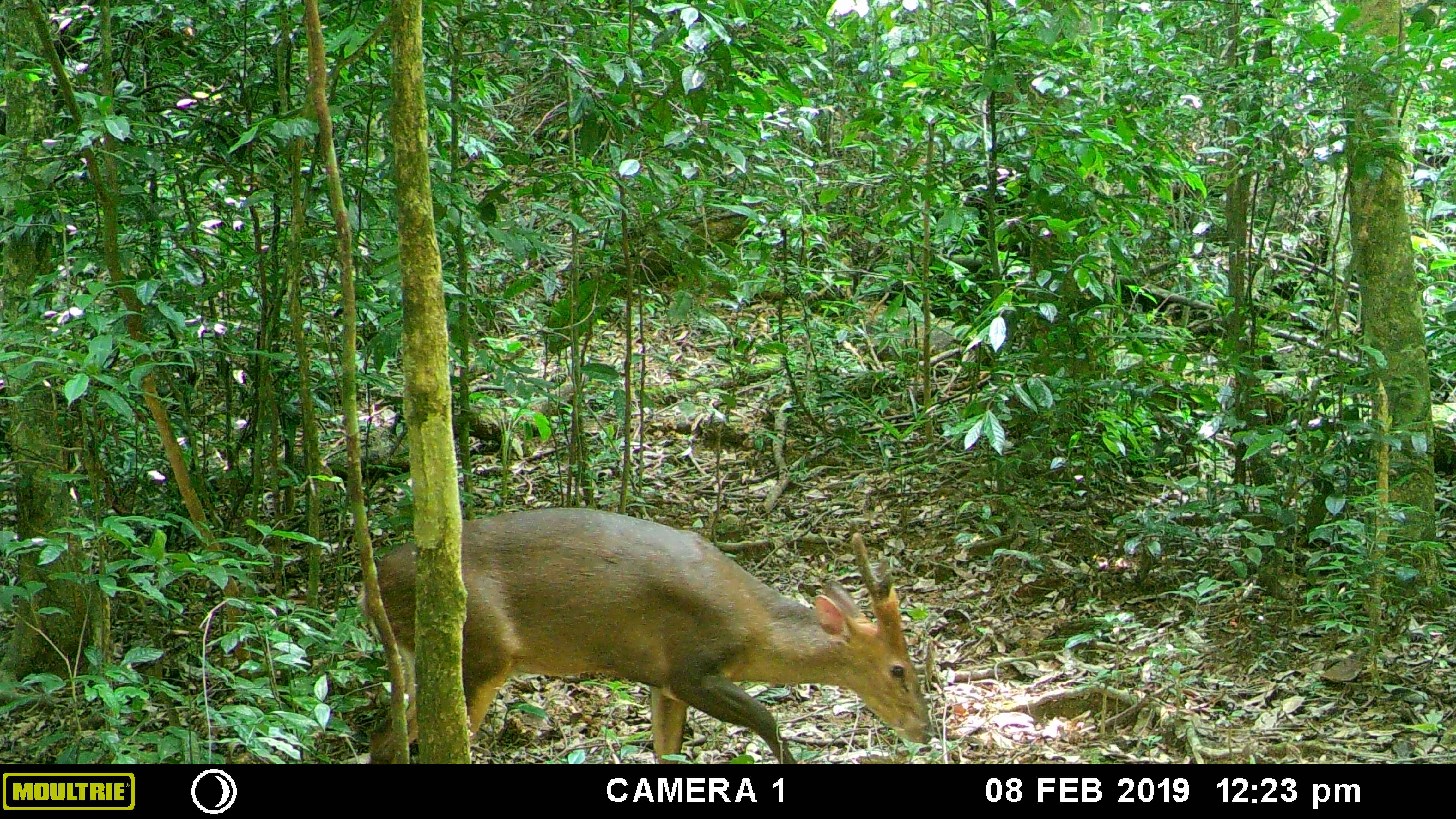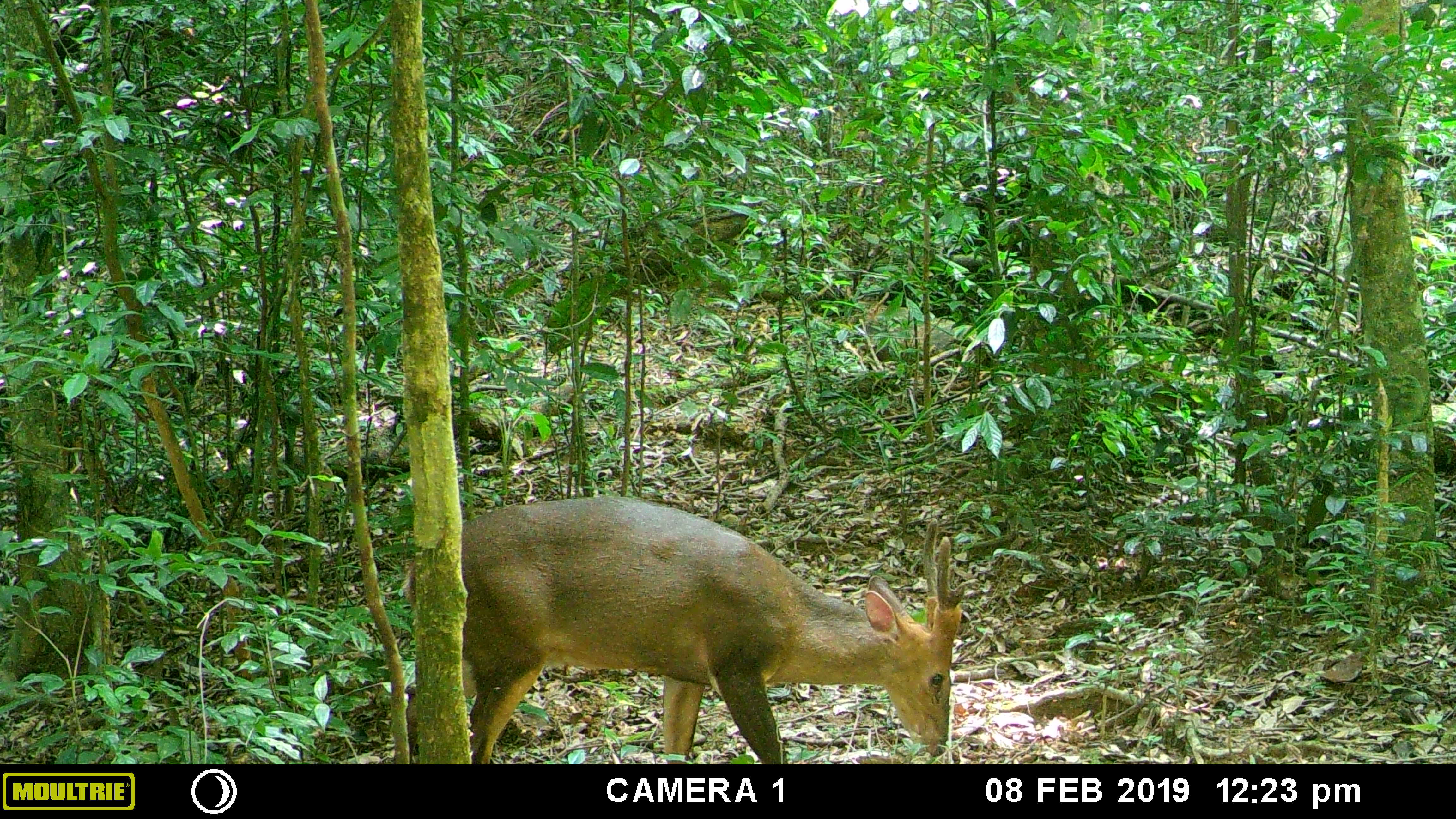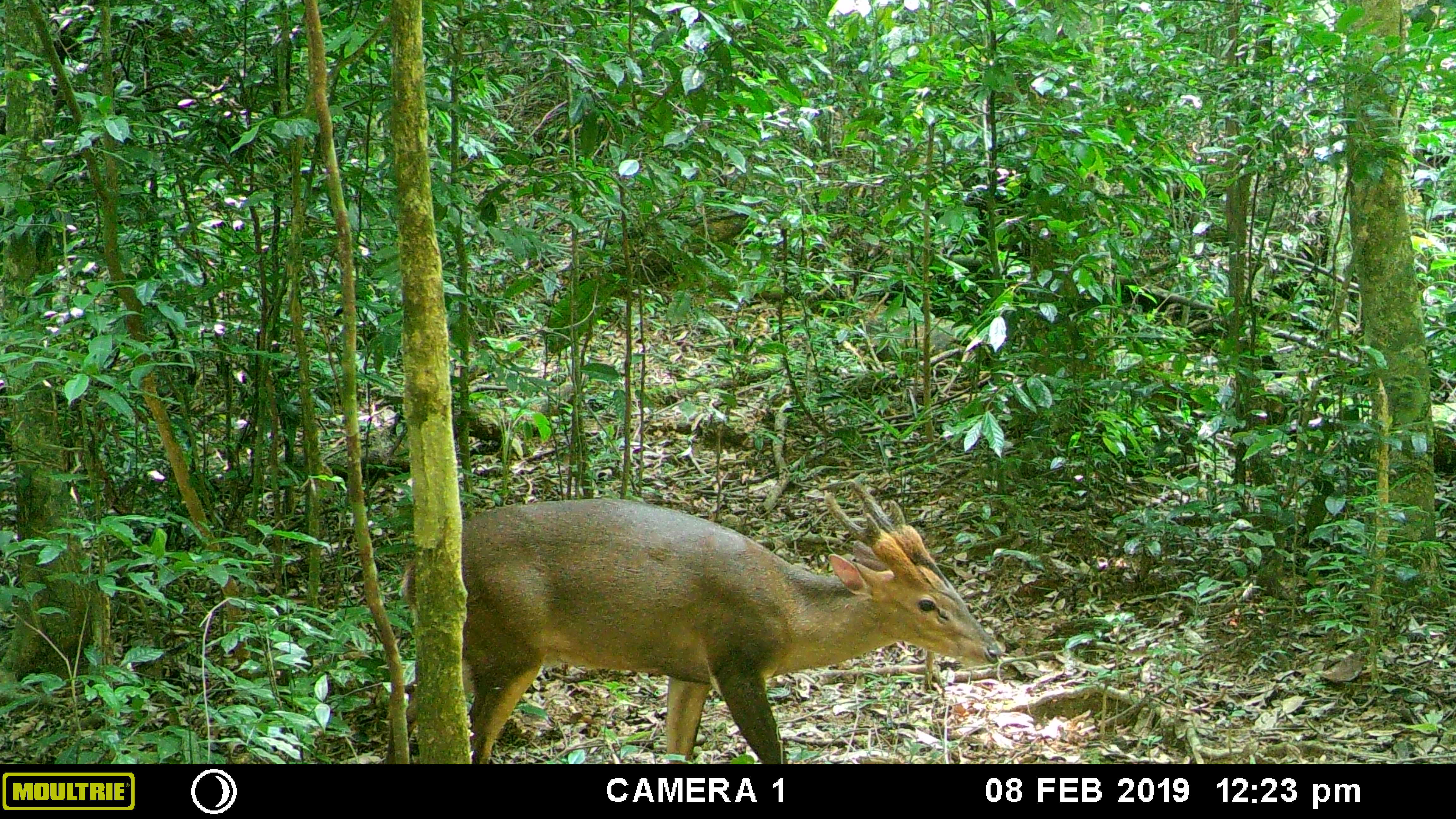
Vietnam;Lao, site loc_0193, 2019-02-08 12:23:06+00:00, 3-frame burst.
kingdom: Animalia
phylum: Chordata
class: Mammalia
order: Artiodactyla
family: Cervidae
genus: Muntiacus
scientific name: Muntiacus vuquangensis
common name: large-antlered muntjac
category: large antlered muntjac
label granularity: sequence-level